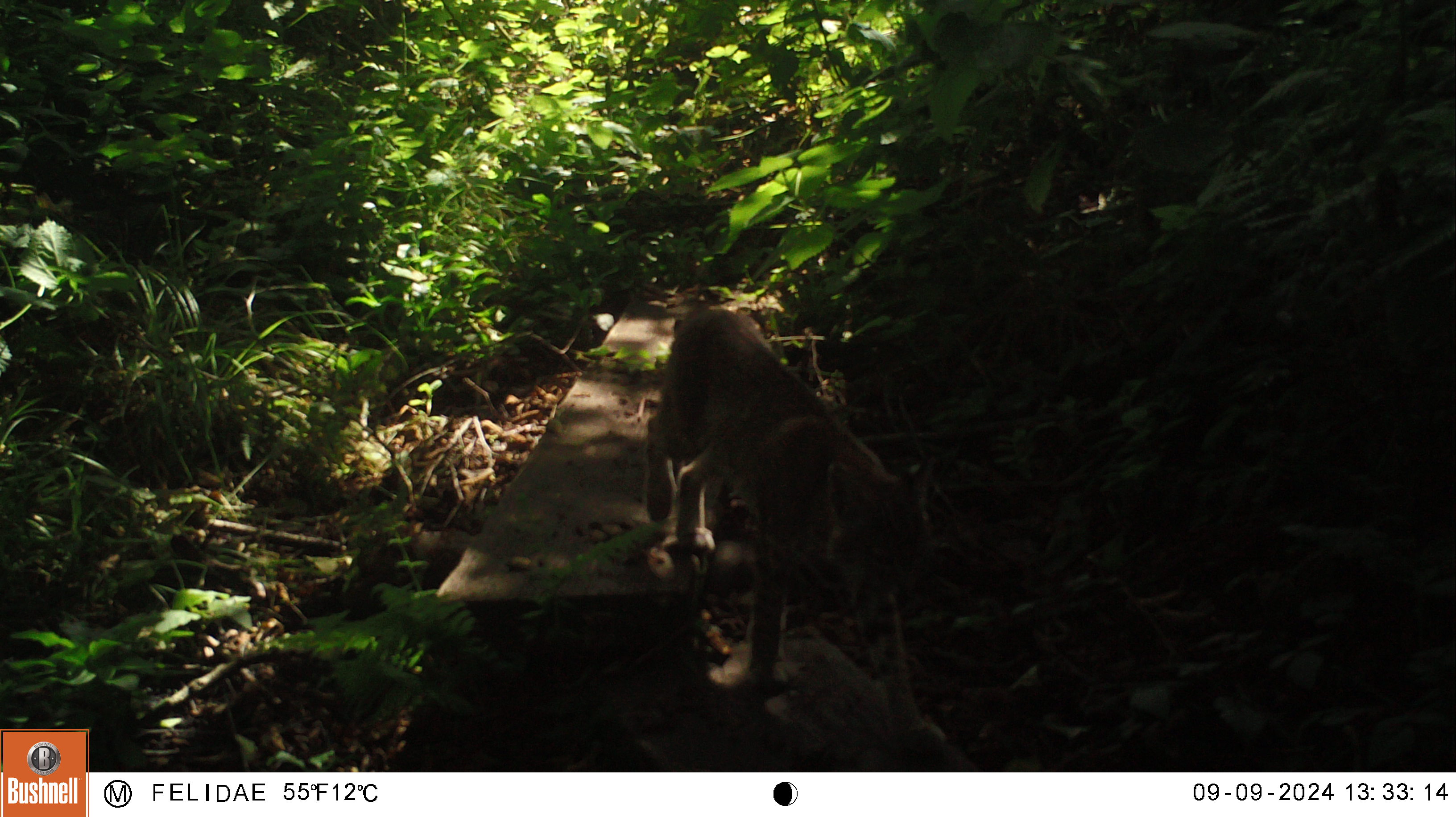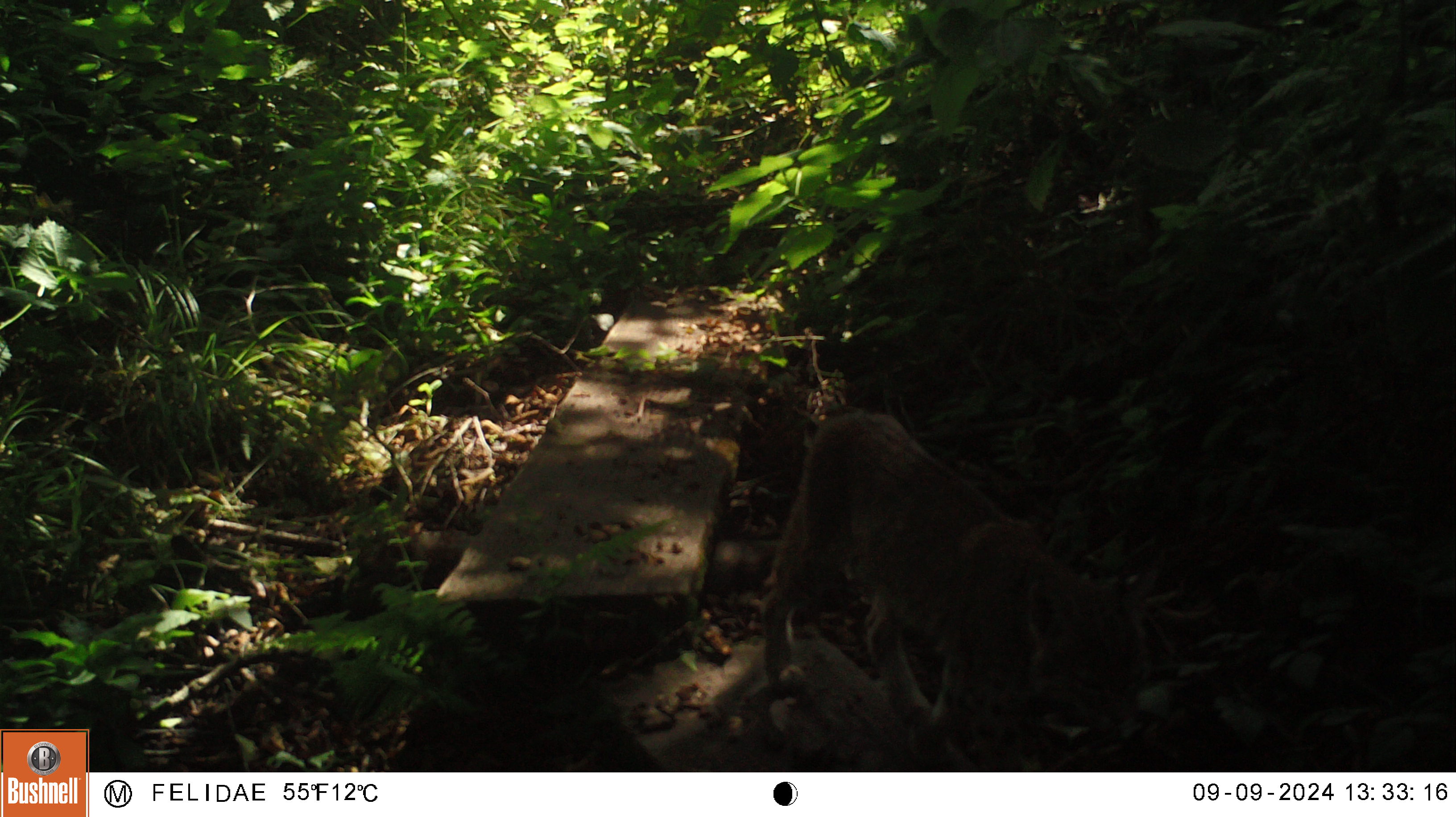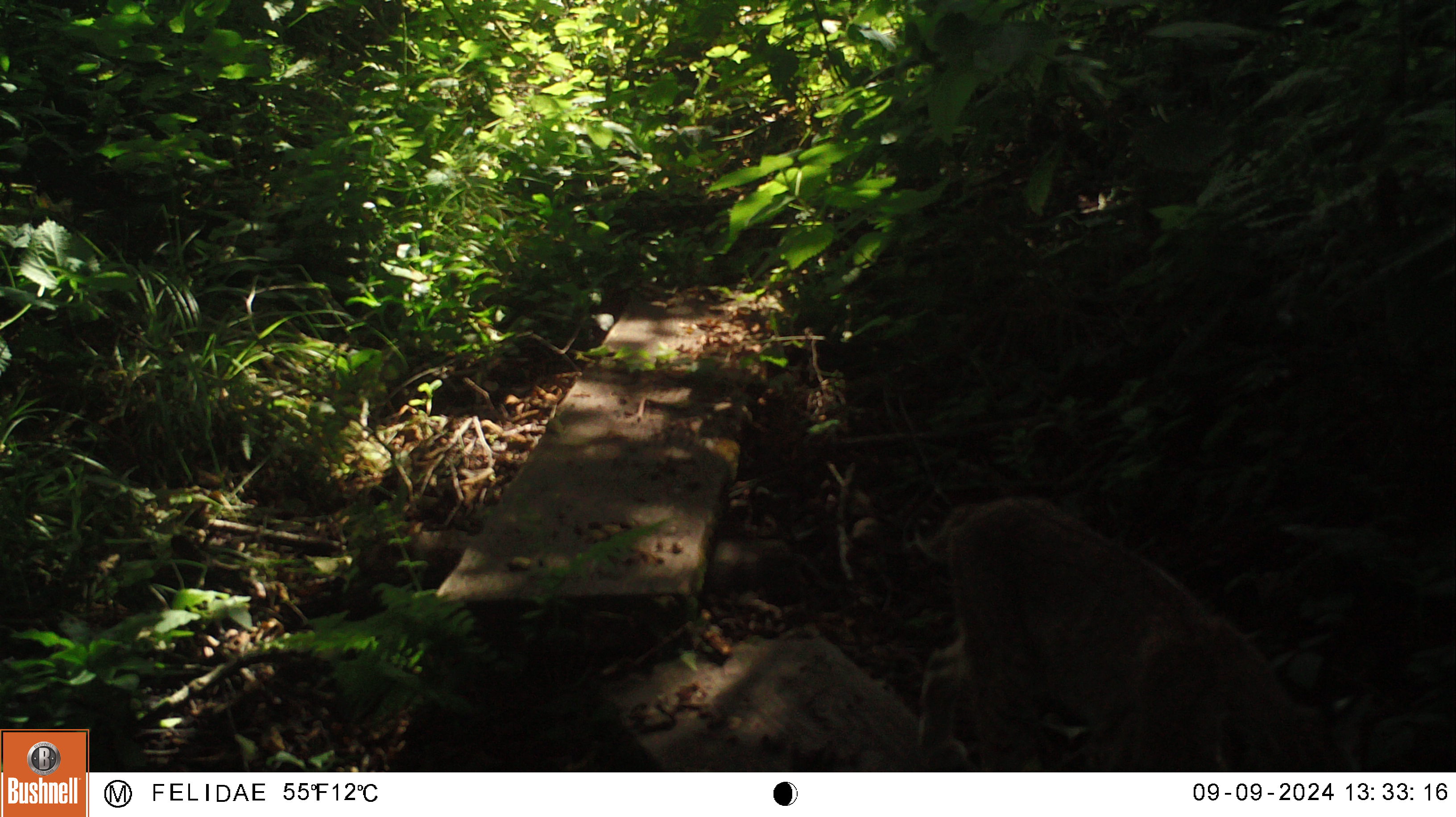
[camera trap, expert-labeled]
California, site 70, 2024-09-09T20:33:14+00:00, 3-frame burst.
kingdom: Animalia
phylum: Chordata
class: Mammalia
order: Carnivora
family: Felidae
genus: Lynx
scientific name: Lynx rufus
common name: bobcat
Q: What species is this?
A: Bobcat (Lynx rufus).